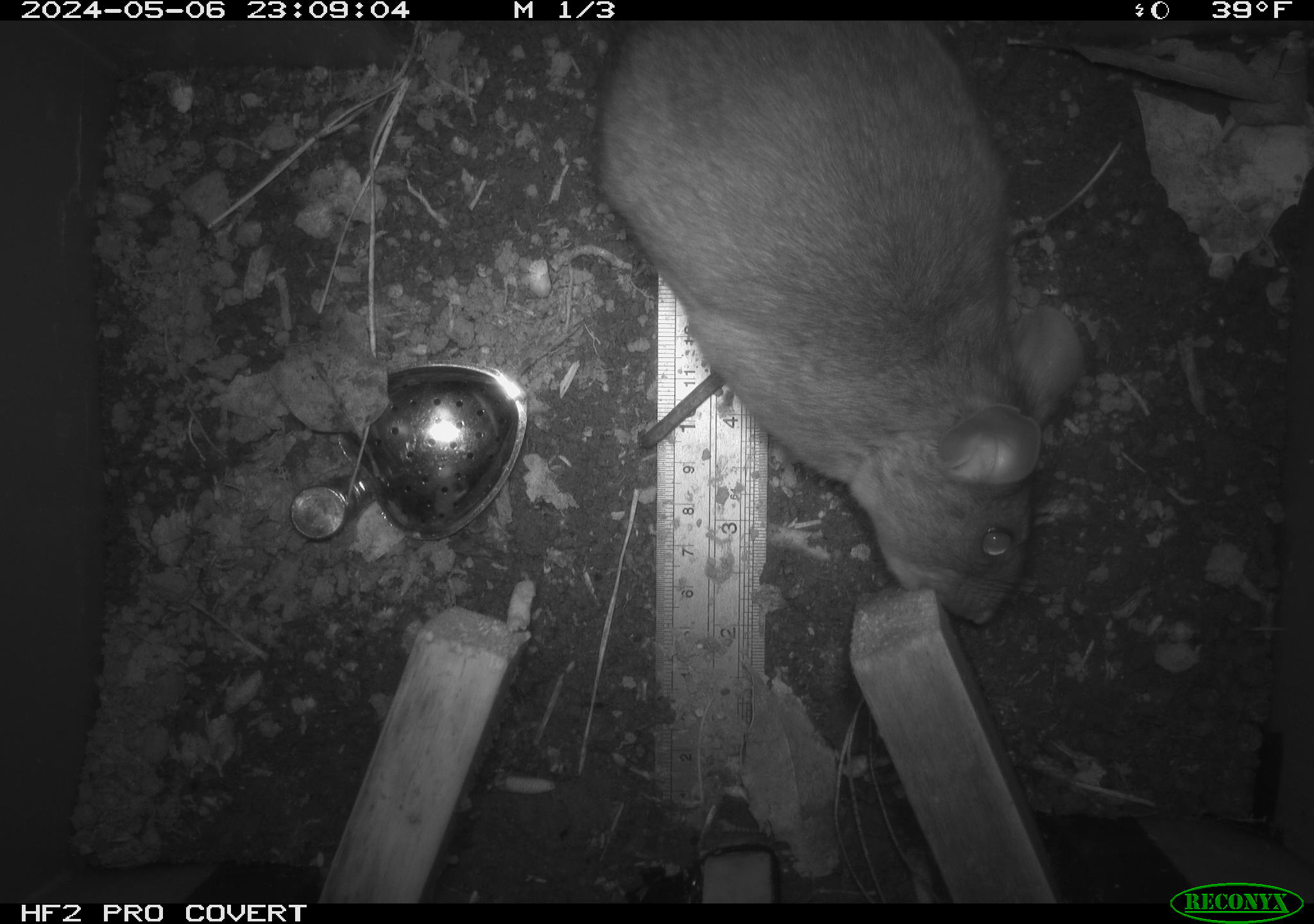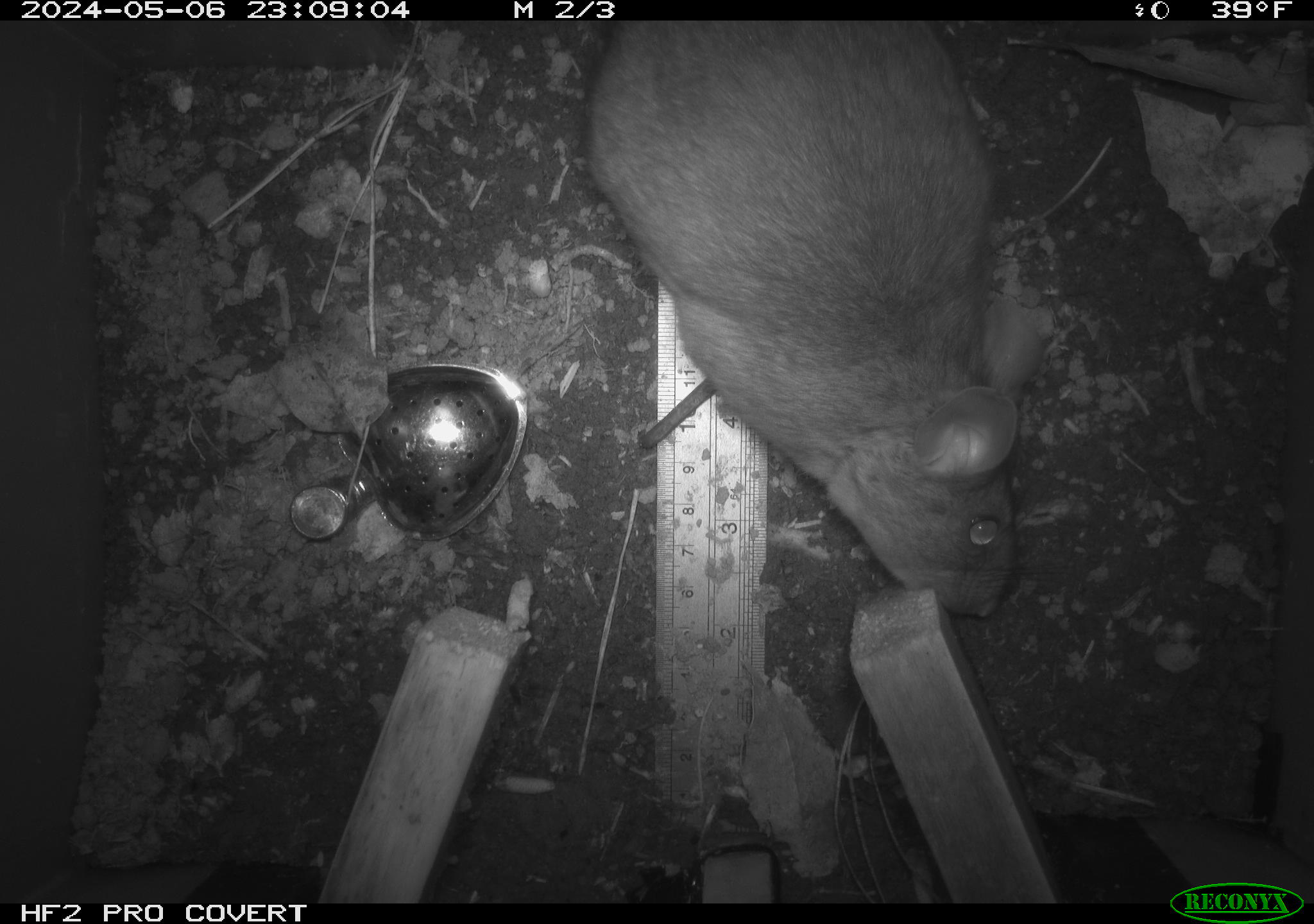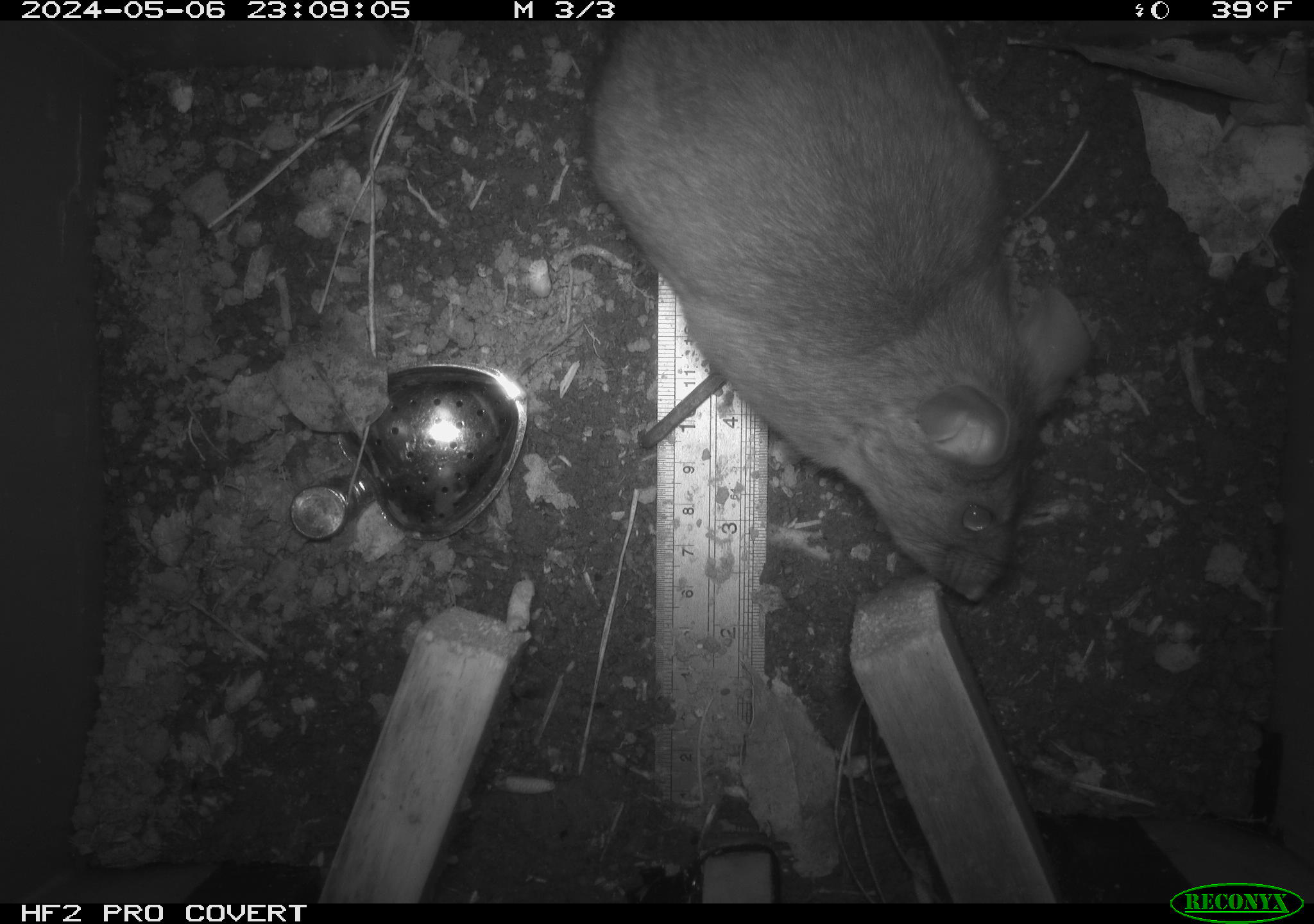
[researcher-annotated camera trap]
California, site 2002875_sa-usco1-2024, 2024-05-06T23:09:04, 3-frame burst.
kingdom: Animalia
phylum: Chordata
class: Mammalia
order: Rodentia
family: Cricetidae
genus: Neotoma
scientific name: Neotoma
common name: pack rat or woodrat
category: neotoma species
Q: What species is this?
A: Neotoma species (pack rat or woodrat) (Neotoma).